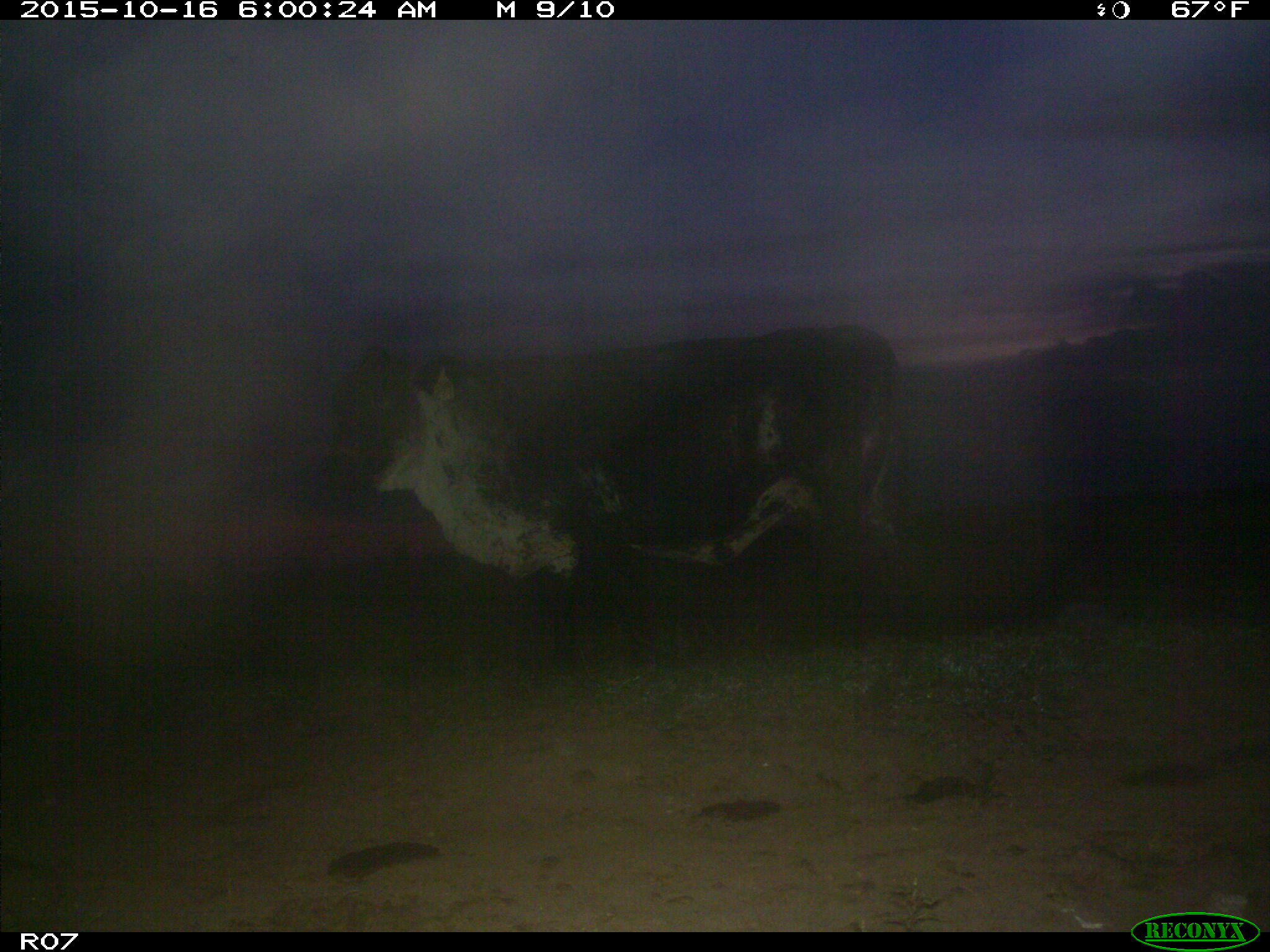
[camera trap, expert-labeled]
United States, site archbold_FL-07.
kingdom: Animalia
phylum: Chordata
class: Mammalia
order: Artiodactyla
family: Bovidae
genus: Bos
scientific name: Bos taurus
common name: domestic cow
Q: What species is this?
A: Bos taurus (domestic cow).